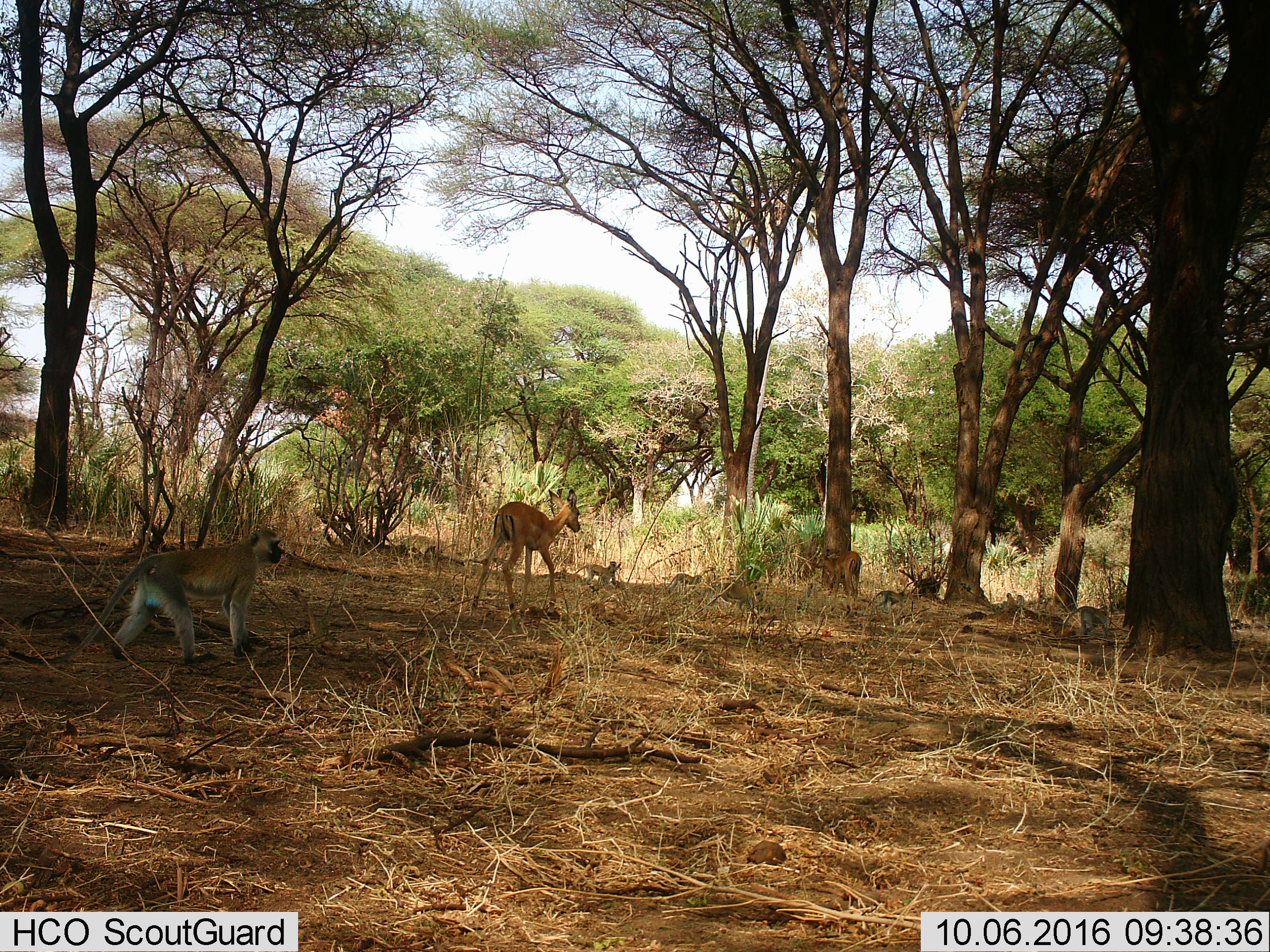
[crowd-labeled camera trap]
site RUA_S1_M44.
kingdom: Animalia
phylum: Chordata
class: Mammalia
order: Artiodactyla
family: Bovidae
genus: Aepyceros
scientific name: Aepyceros melampus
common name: impala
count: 2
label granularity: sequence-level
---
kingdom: Animalia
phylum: Chordata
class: Mammalia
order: Primates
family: Cercopithecidae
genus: Chlorocebus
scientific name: Chlorocebus pygerythrus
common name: vervet monkey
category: monkeyvervet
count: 8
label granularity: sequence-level